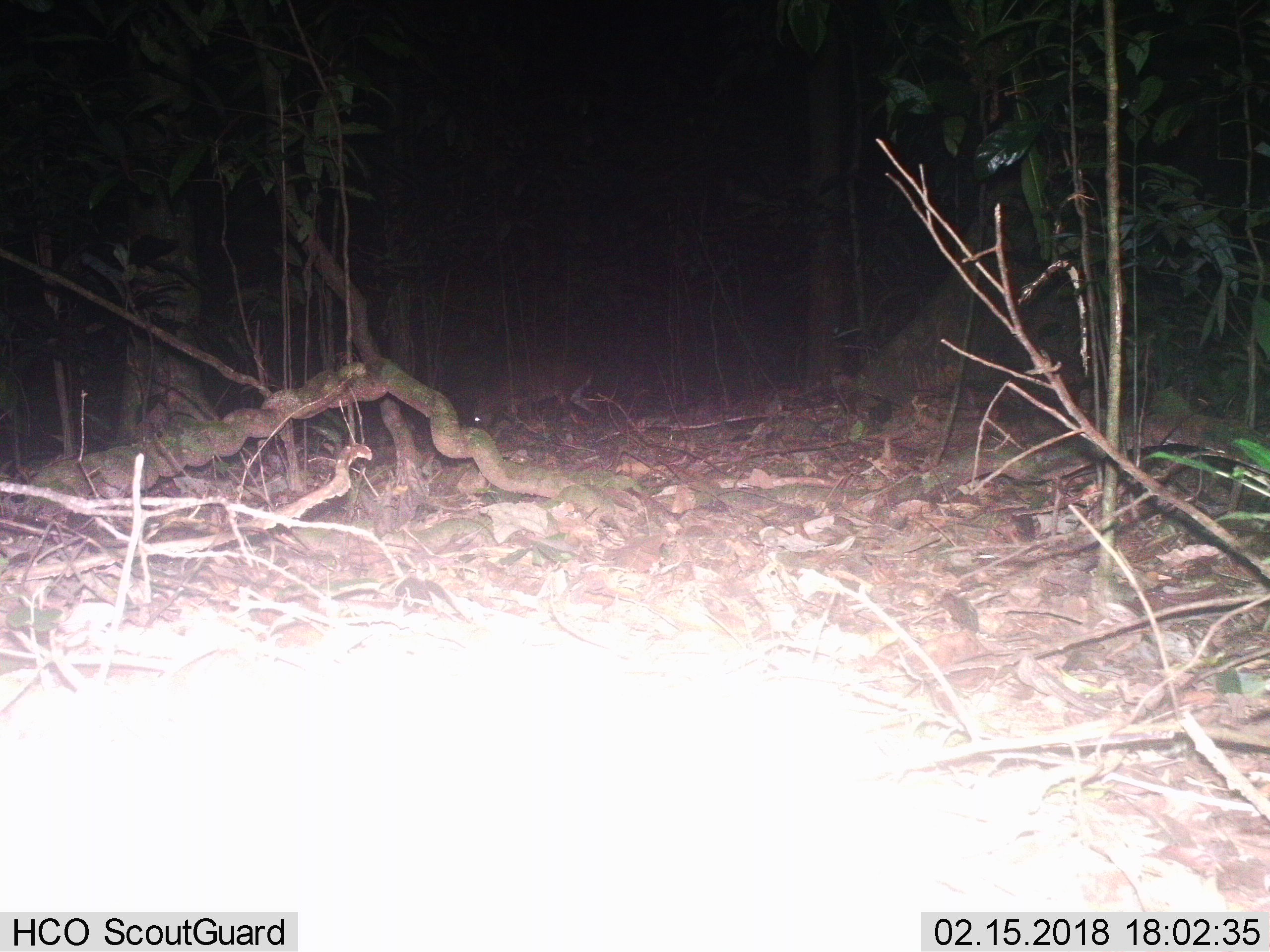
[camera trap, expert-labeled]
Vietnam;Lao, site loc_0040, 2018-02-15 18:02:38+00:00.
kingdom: Animalia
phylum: Chordata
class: Mammalia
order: Artiodactyla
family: Cervidae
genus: Muntiacus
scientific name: Muntiacus vuquangensis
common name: large-antlered muntjac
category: large antlered muntjac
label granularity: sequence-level